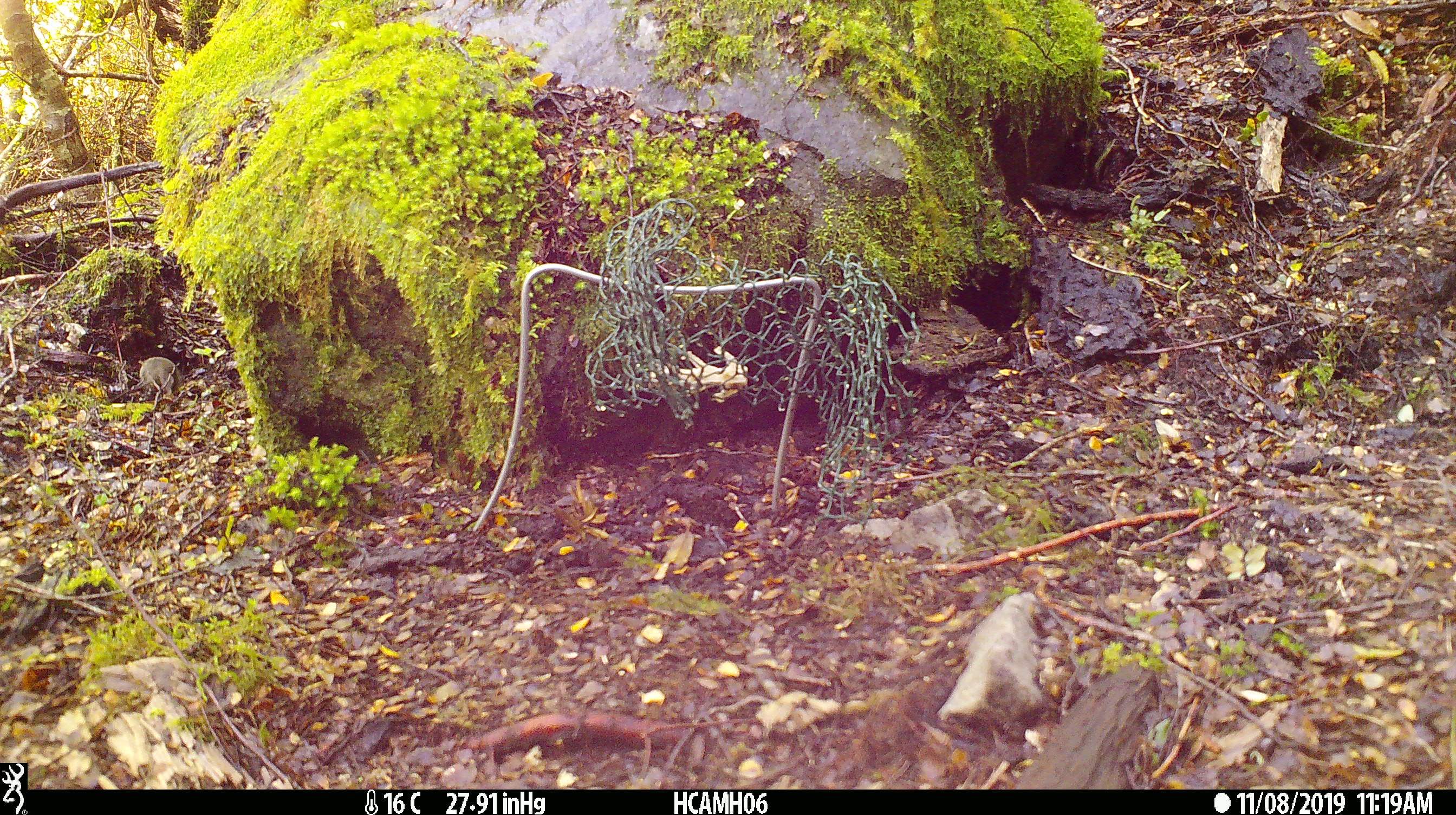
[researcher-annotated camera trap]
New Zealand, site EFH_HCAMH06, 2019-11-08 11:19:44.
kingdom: Animalia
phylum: Chordata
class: Mammalia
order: Rodentia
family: Muridae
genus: Mus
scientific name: Mus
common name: mouse